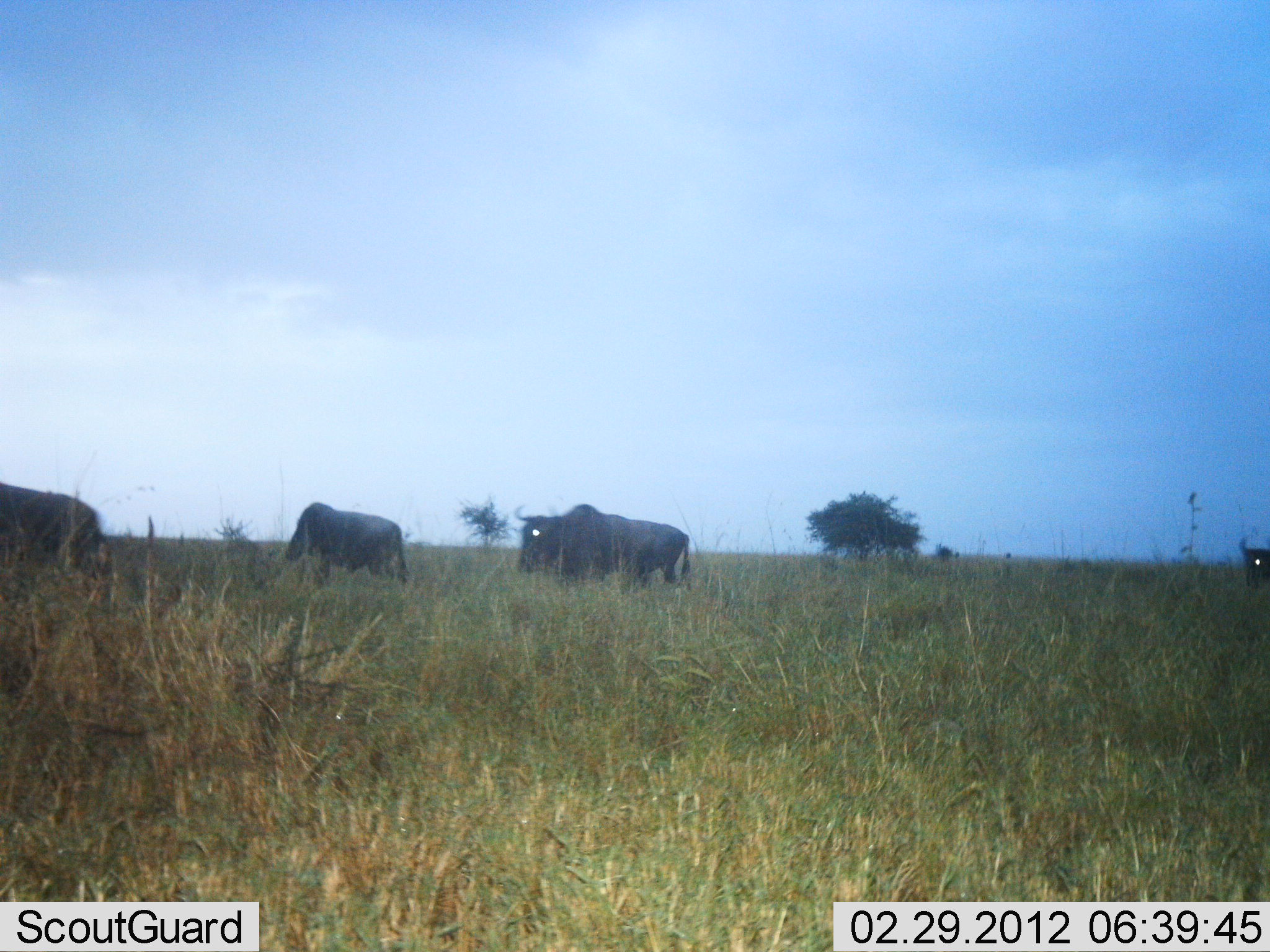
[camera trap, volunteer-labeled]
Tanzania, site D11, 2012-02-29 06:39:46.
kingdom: Animalia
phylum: Chordata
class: Mammalia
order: Artiodactyla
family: Bovidae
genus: Connochaetes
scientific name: Connochaetes taurinus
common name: blue wildebeest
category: wildebeest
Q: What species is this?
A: Wildebeest (blue wildebeest) (Connochaetes taurinus).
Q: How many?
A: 4.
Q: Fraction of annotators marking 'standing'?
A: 61%.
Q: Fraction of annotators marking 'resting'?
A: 0%.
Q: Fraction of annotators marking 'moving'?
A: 48%.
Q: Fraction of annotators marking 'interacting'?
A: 0%.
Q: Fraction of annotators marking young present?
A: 4%.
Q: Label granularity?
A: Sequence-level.